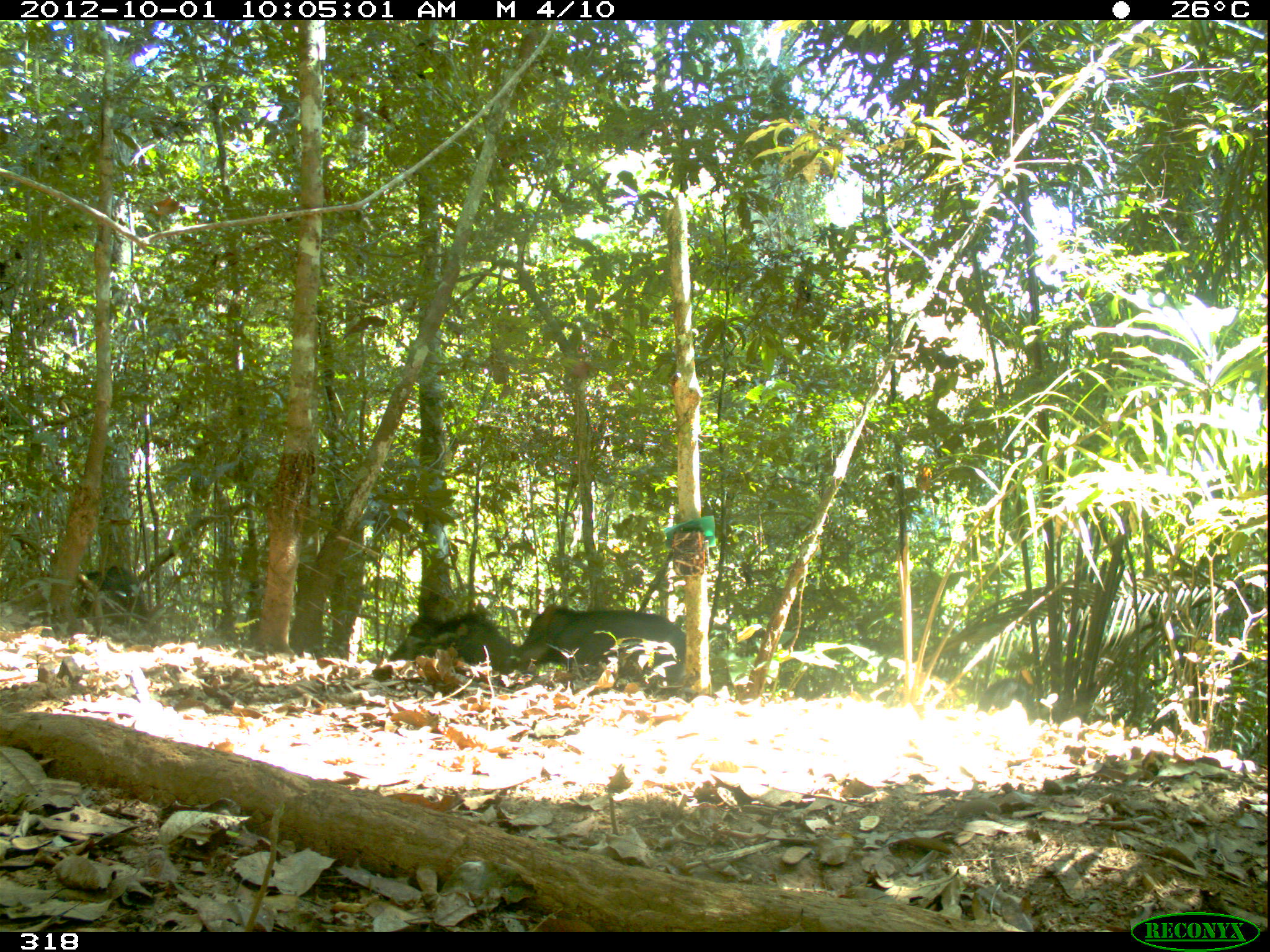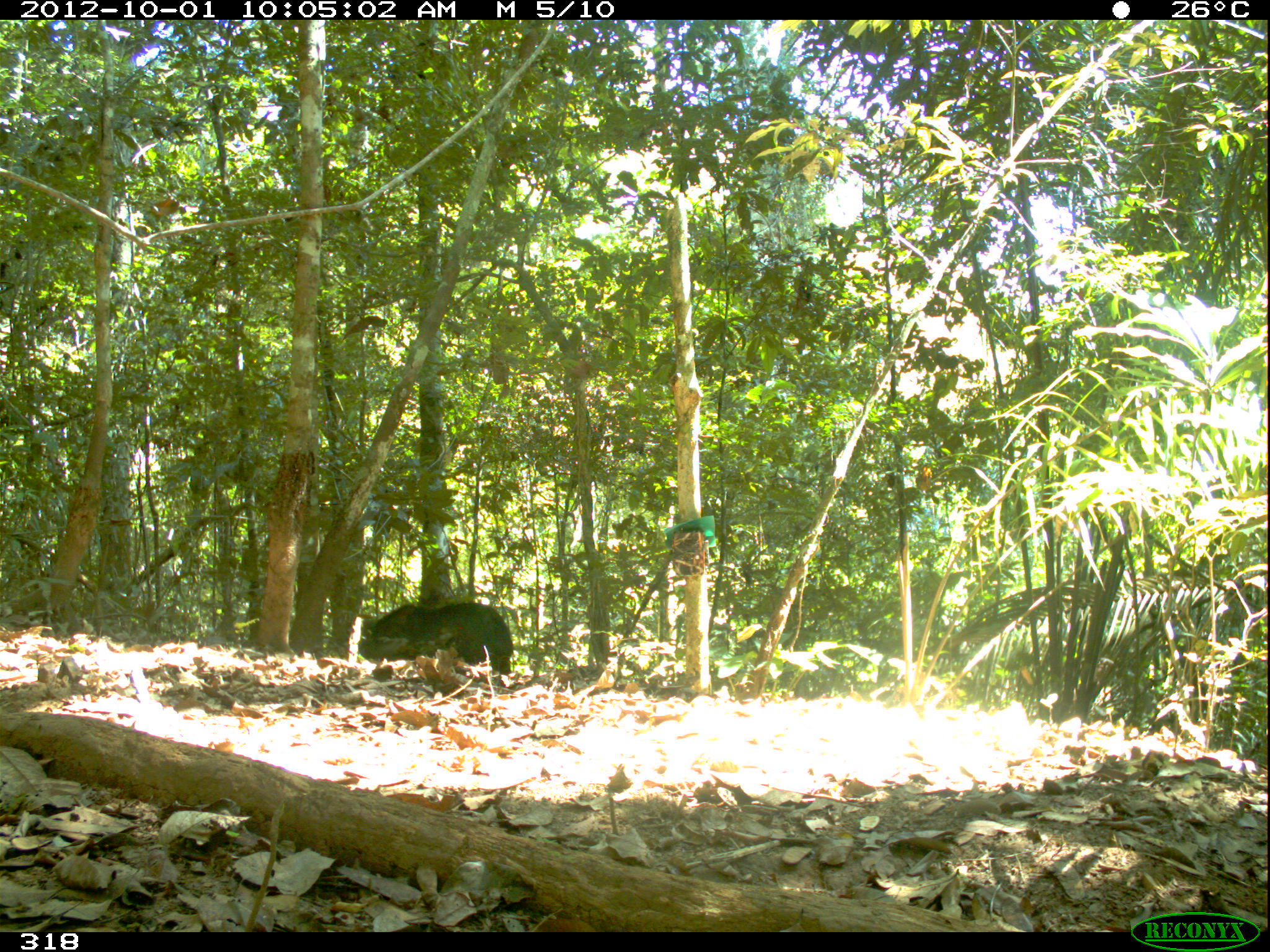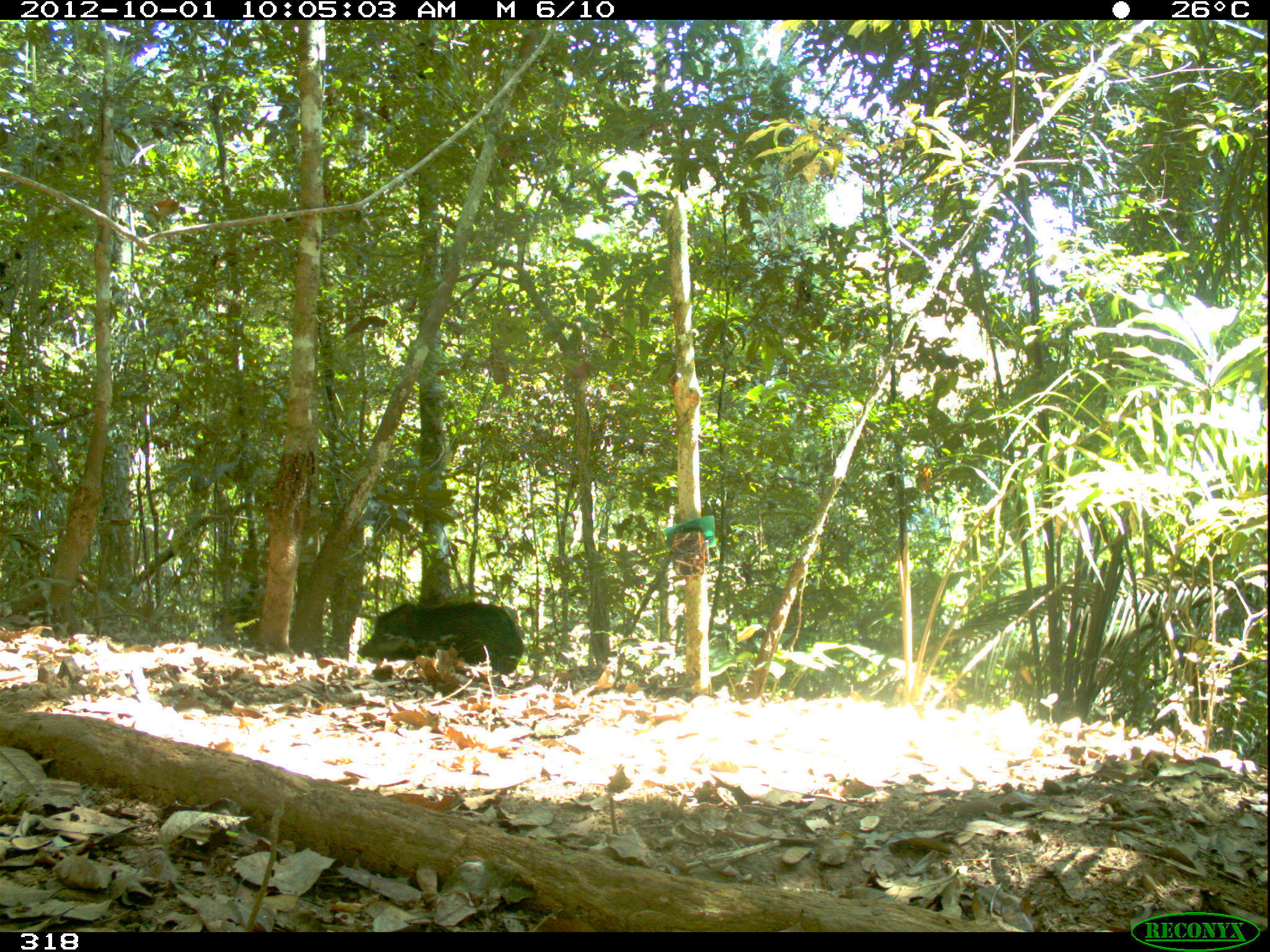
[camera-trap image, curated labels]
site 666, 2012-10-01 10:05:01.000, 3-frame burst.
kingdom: Animalia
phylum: Chordata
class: Mammalia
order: Artiodactyla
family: Tayassuidae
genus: Tayassu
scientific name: Tayassu pecari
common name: white-lipped peccary